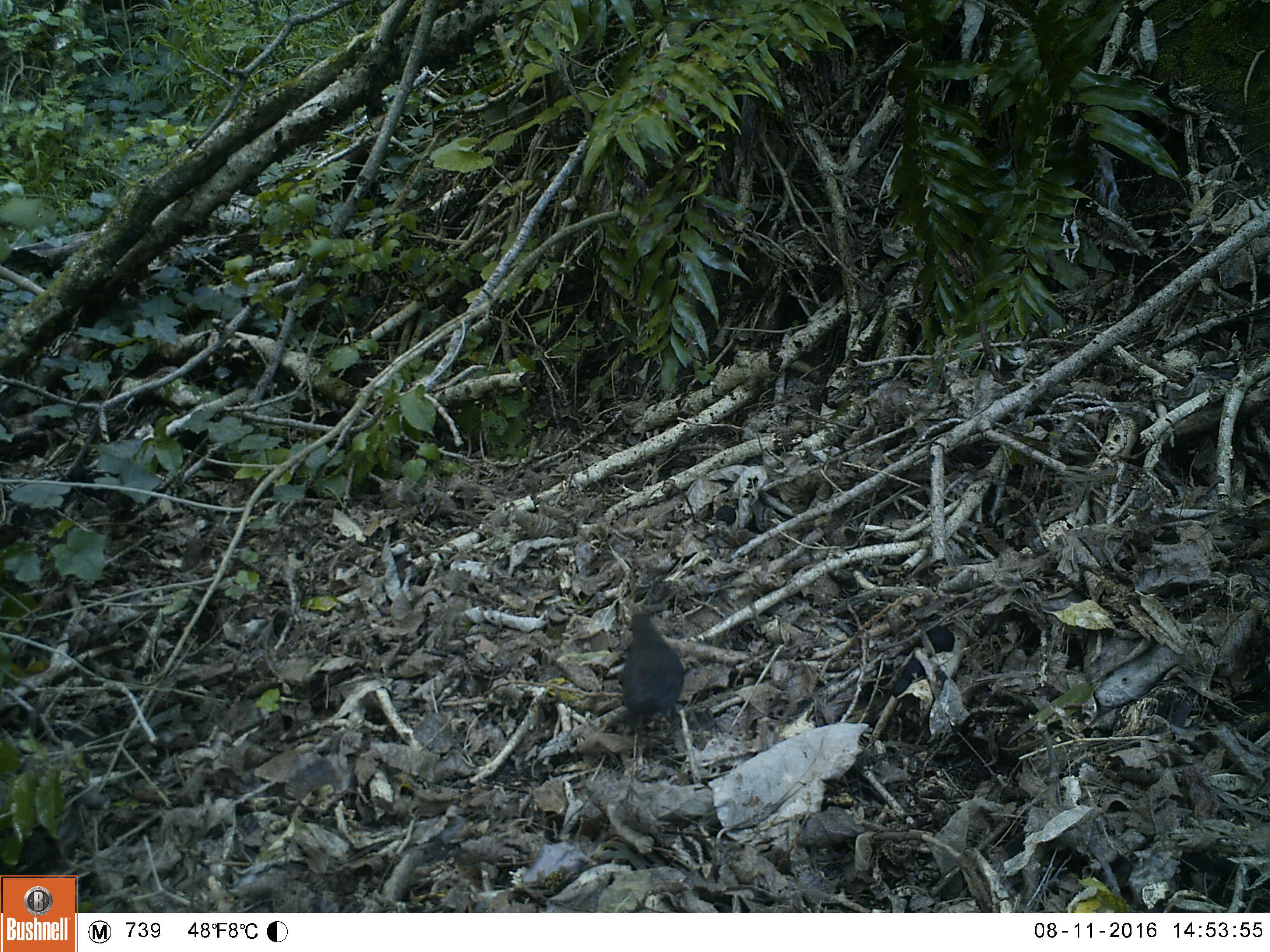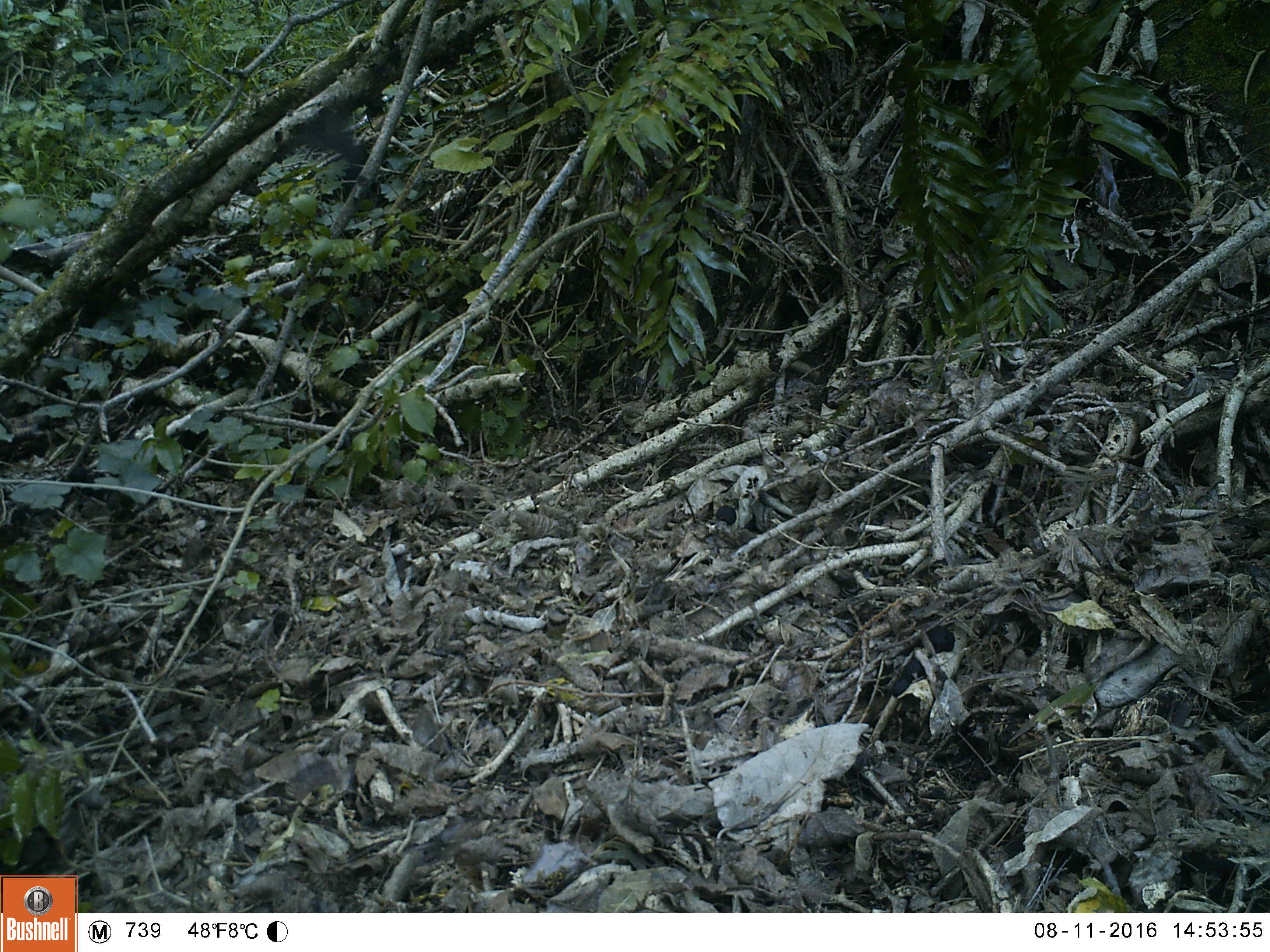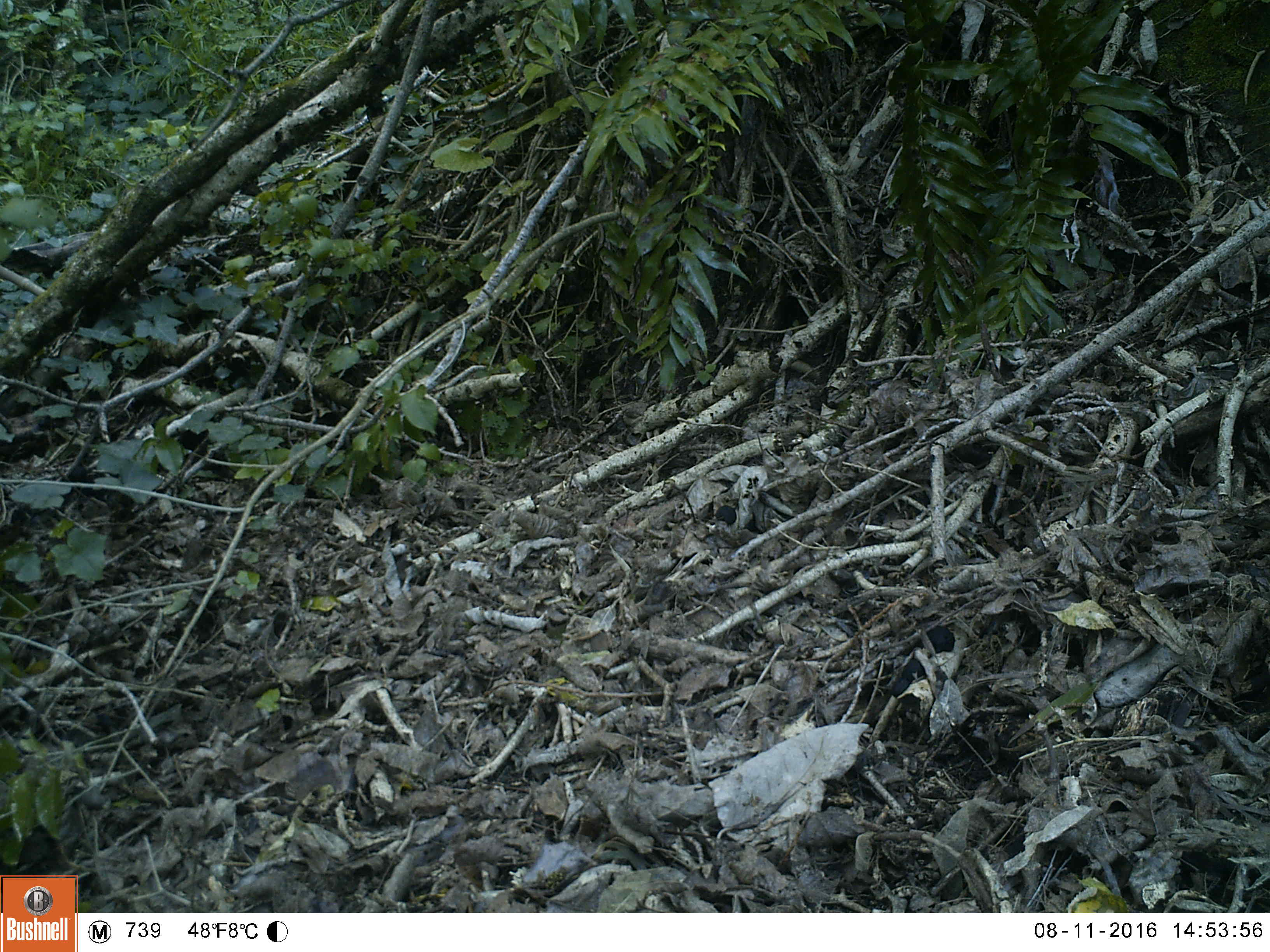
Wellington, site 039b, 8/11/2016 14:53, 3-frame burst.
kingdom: Animalia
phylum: Chordata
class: Aves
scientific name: Aves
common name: bird